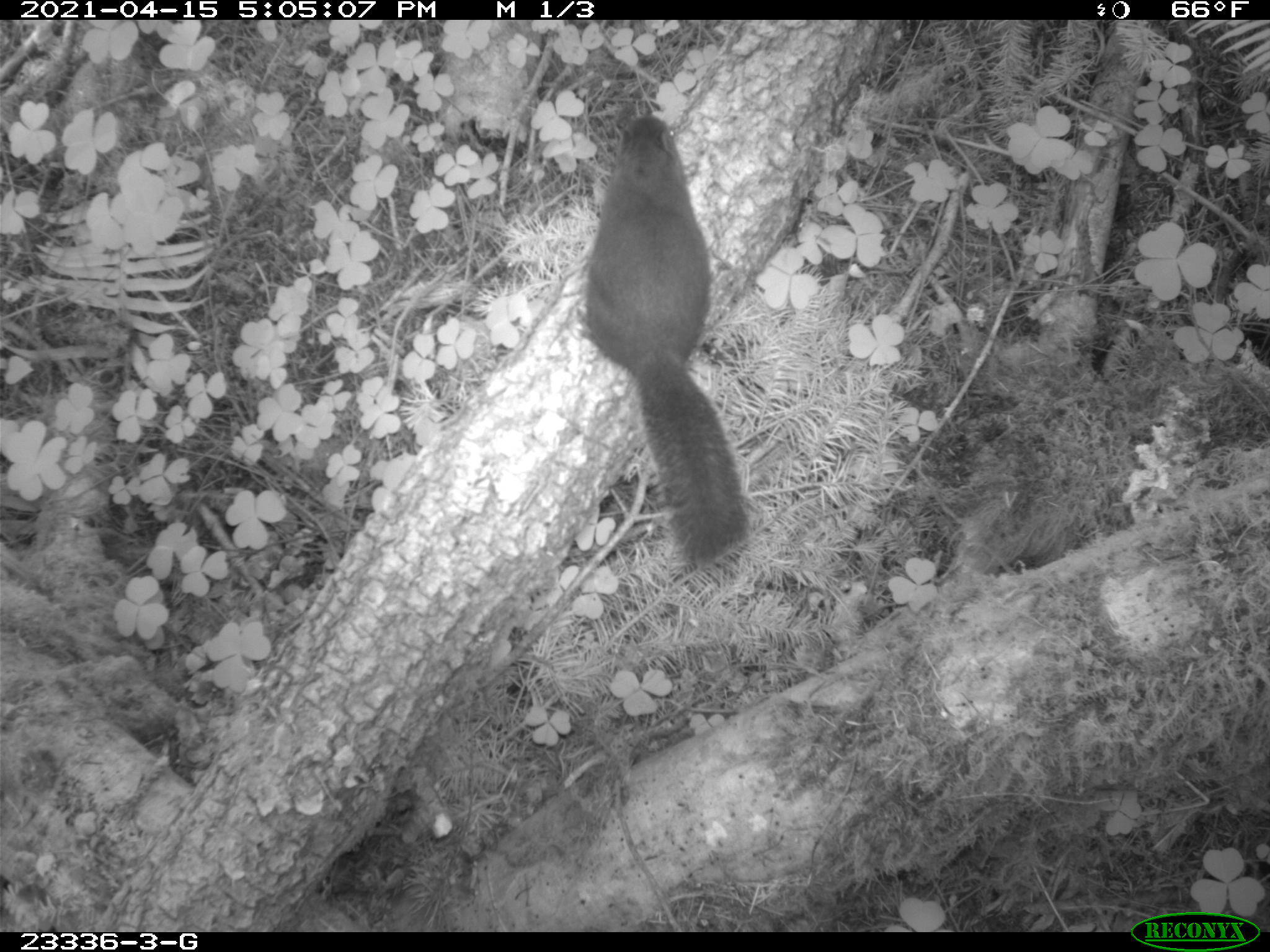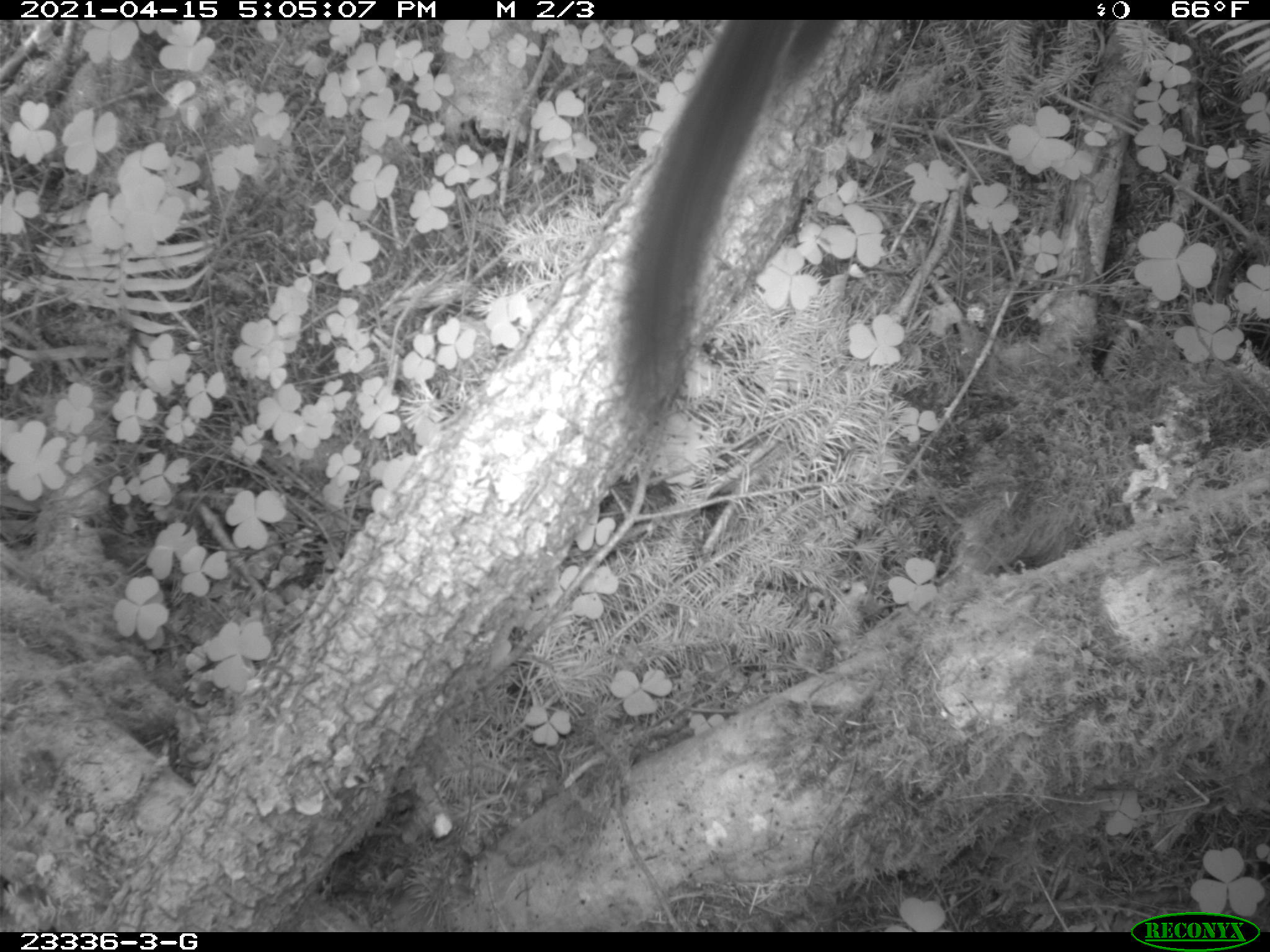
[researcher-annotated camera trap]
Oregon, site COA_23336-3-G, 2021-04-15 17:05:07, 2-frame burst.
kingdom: Animalia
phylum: Chordata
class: Mammalia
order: Rodentia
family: Sciuridae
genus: Tamiasciurus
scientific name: Tamiasciurus douglasii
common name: douglas squirrel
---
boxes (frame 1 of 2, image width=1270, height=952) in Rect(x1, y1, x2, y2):
douglas squirrel: Rect(584, 115, 762, 579)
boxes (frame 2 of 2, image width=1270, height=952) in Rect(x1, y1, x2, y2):
douglas squirrel: Rect(608, 24, 851, 425)